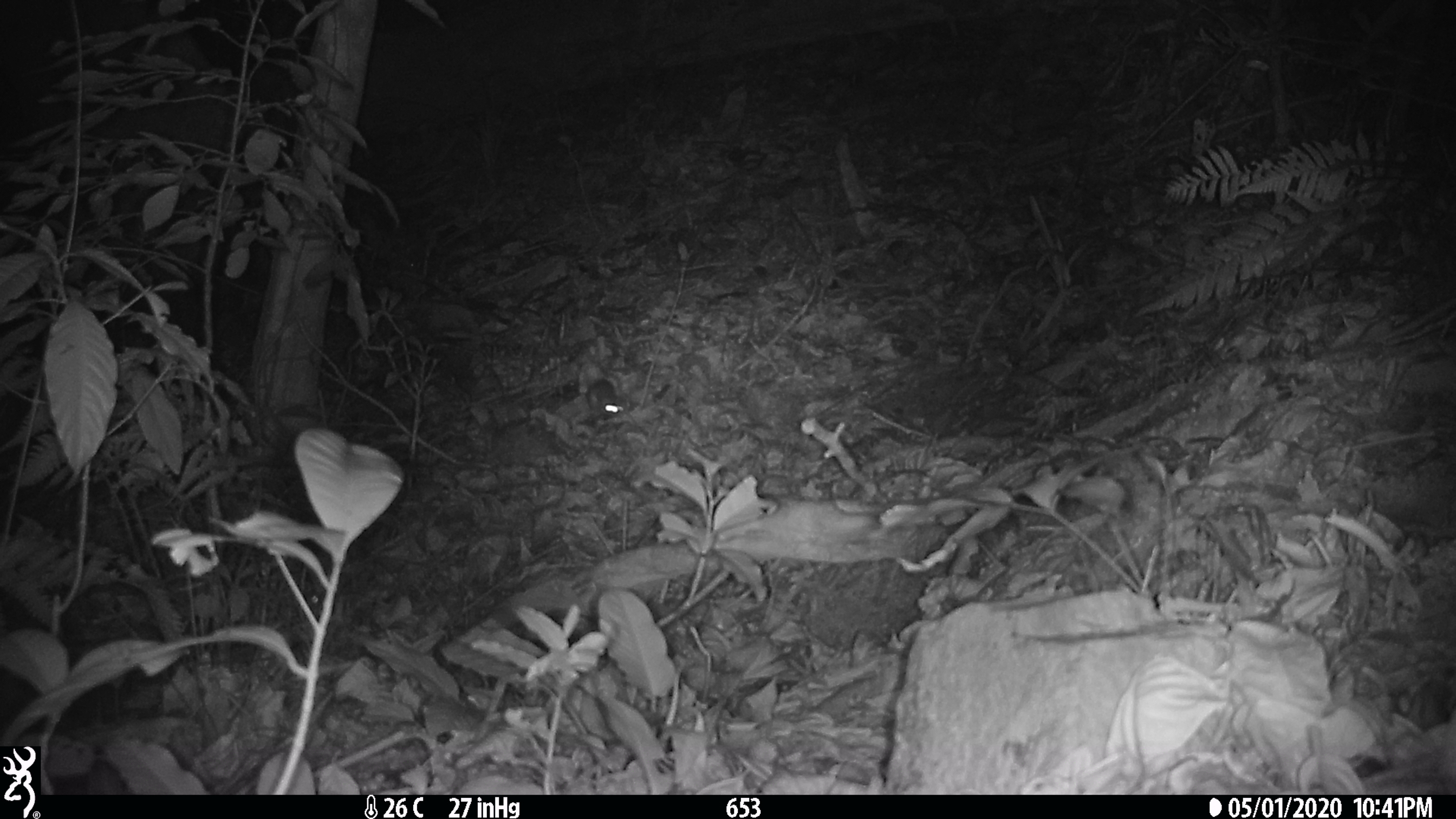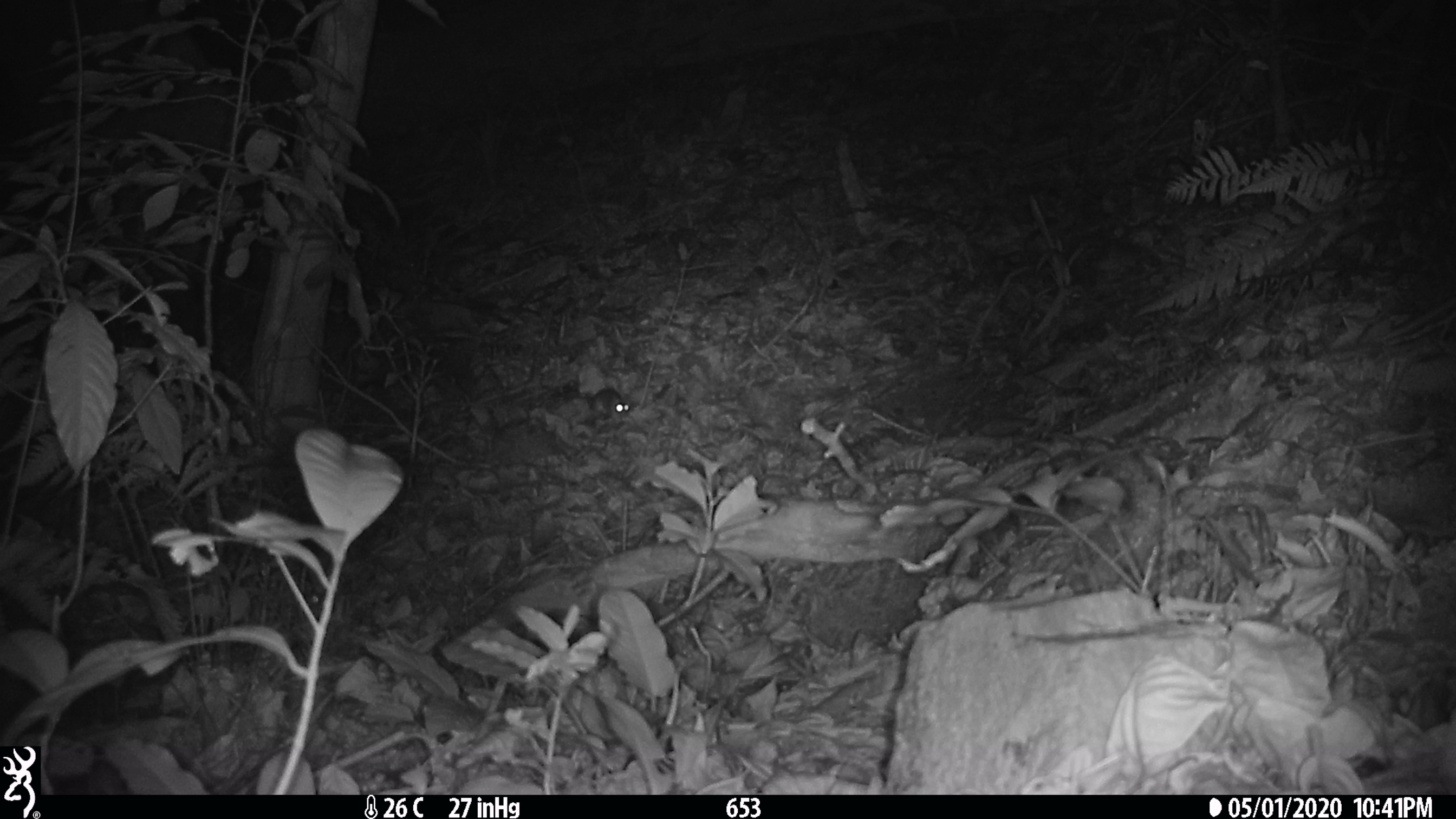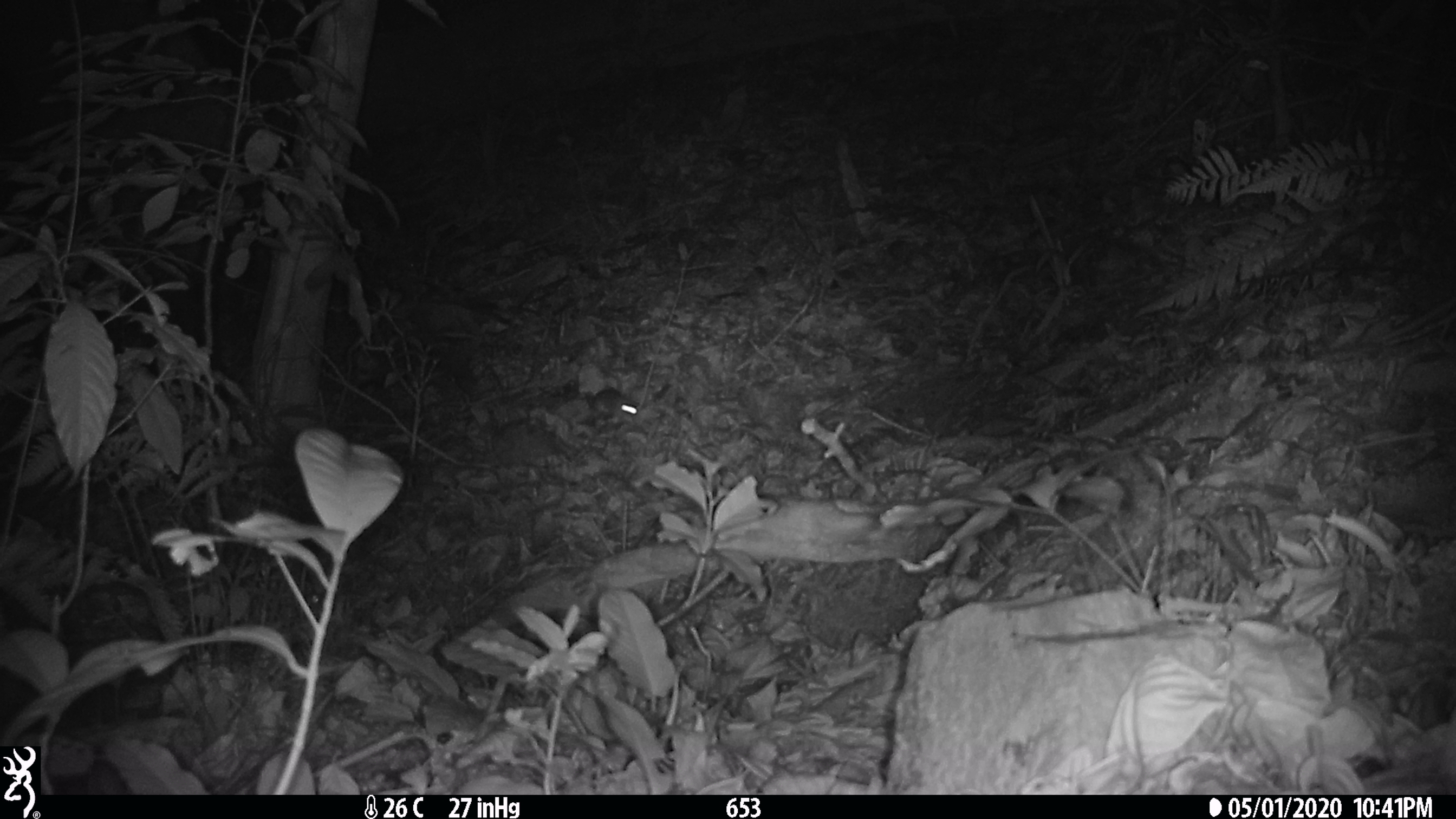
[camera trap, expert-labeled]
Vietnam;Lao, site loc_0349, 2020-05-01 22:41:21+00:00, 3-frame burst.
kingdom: Animalia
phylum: Chordata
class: Mammalia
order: Rodentia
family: Muridae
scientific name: Muridae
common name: old-world mice and rats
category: unidentified murid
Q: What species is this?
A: Unidentified murid (old-world mice and rats) (Muridae).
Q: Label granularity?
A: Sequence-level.